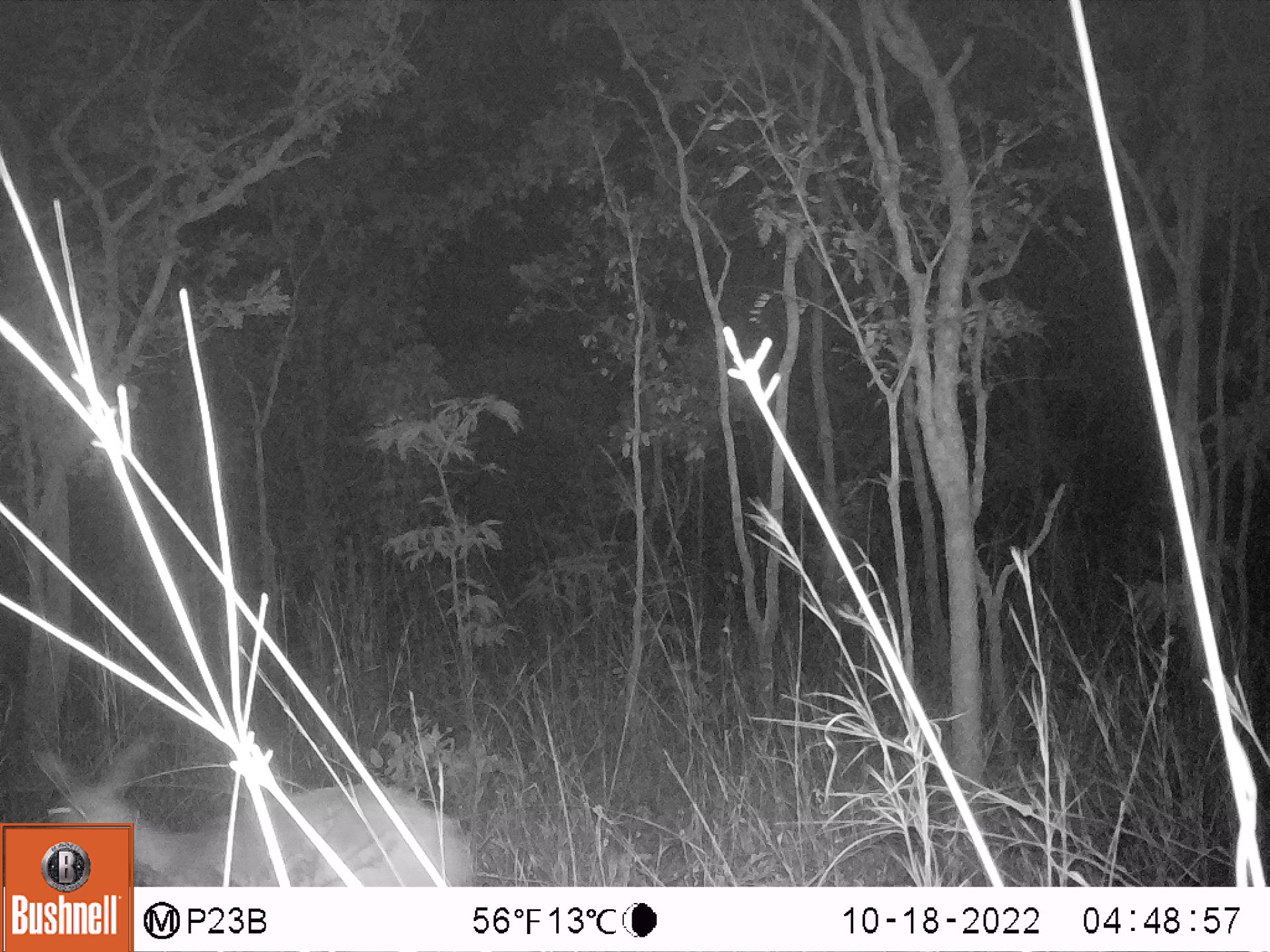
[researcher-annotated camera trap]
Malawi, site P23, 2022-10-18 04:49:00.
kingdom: Animalia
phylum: Chordata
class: Mammalia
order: Artiodactyla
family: Bovidae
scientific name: Antilopinae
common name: small antelope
Small antelope (Antilopinae), count 1.